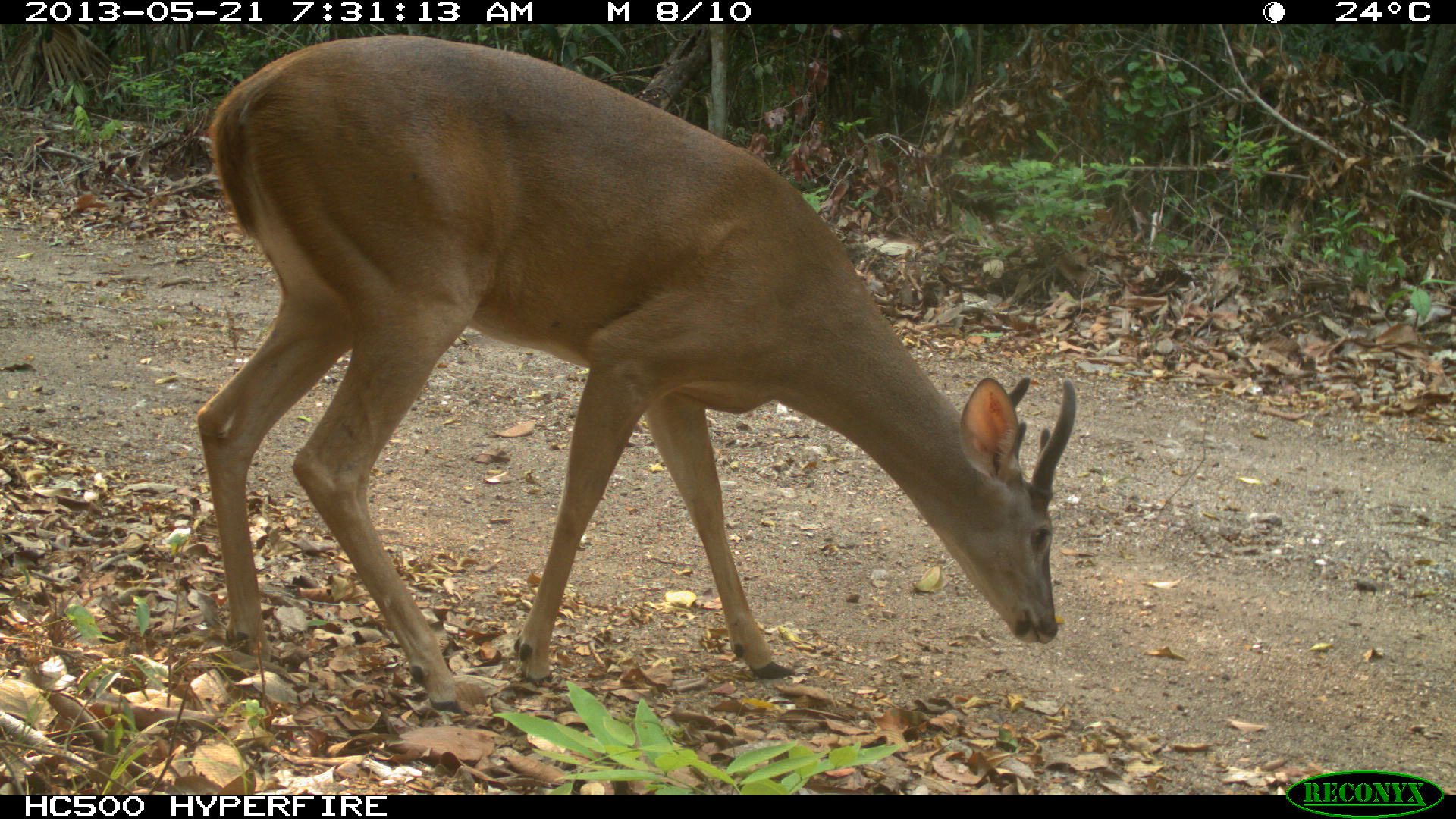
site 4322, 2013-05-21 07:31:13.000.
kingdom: Animalia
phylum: Chordata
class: Mammalia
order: Artiodactyla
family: Cervidae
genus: Odocoileus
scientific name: Odocoileus virginianus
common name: white-tailed deer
Odocoileus virginianus (white-tailed deer), count 1, sex male.